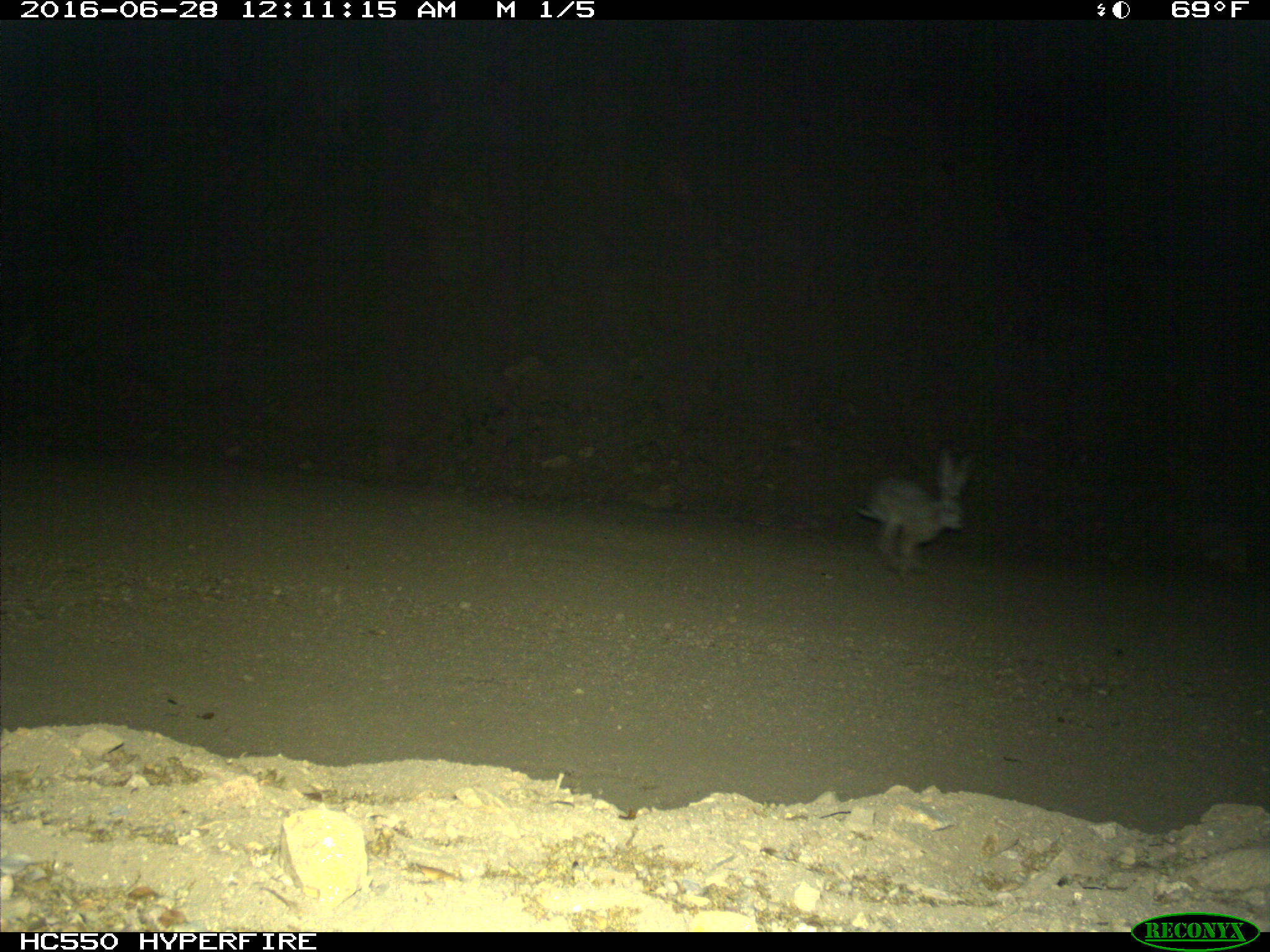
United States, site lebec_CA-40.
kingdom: Animalia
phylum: Chordata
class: Mammalia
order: Lagomorpha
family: Leporidae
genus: Lepus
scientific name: Lepus californicus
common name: black-tailed jackrabbit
Lepus californicus (black-tailed jackrabbit).